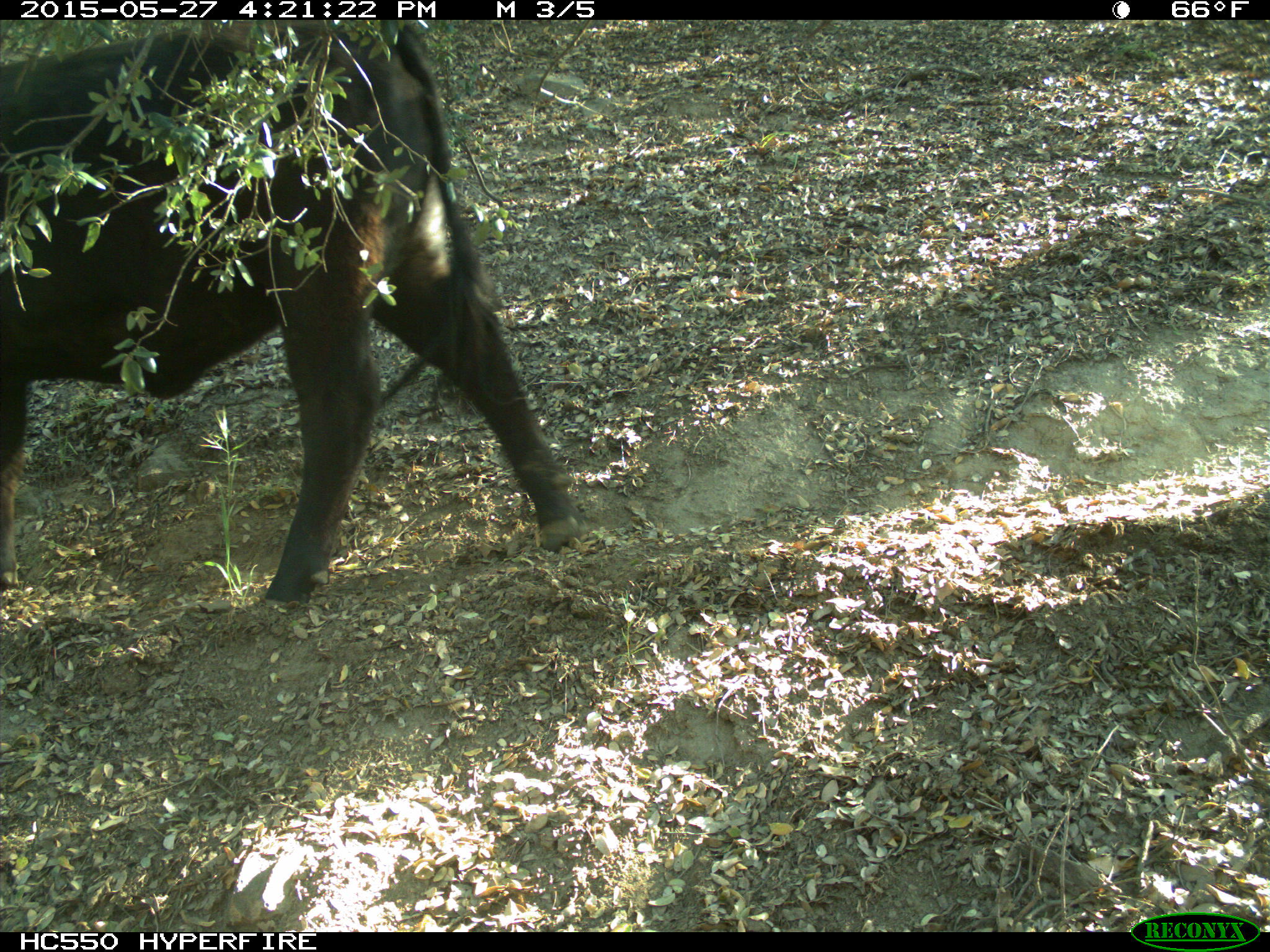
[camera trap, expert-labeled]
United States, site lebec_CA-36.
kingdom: Animalia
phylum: Chordata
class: Mammalia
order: Artiodactyla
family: Bovidae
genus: Bos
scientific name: Bos taurus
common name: domestic cow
Bos taurus (domestic cow).